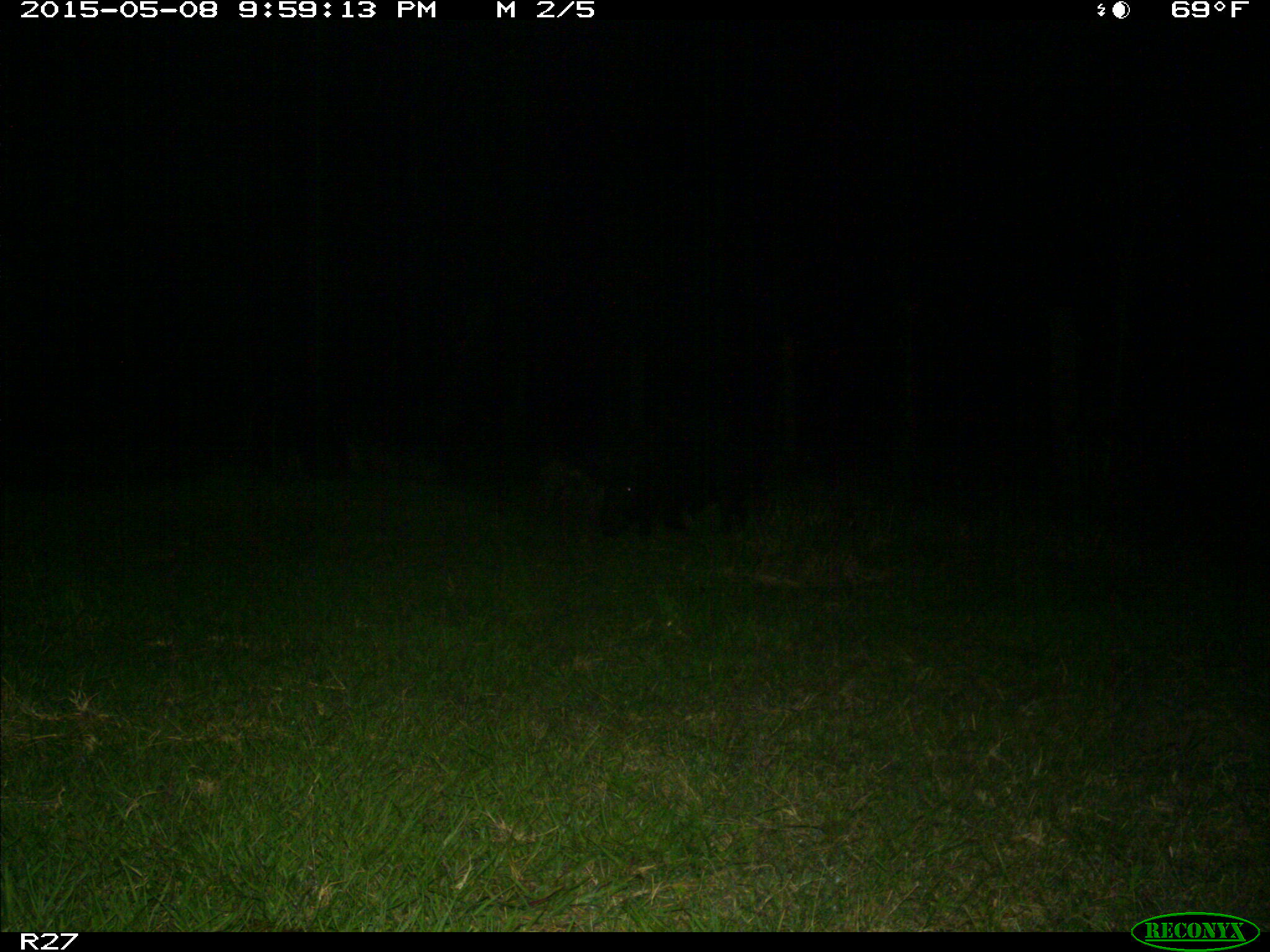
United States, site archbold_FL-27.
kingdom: Animalia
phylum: Chordata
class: Mammalia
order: Artiodactyla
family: Suidae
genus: Sus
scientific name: Sus scrofa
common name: wild boar